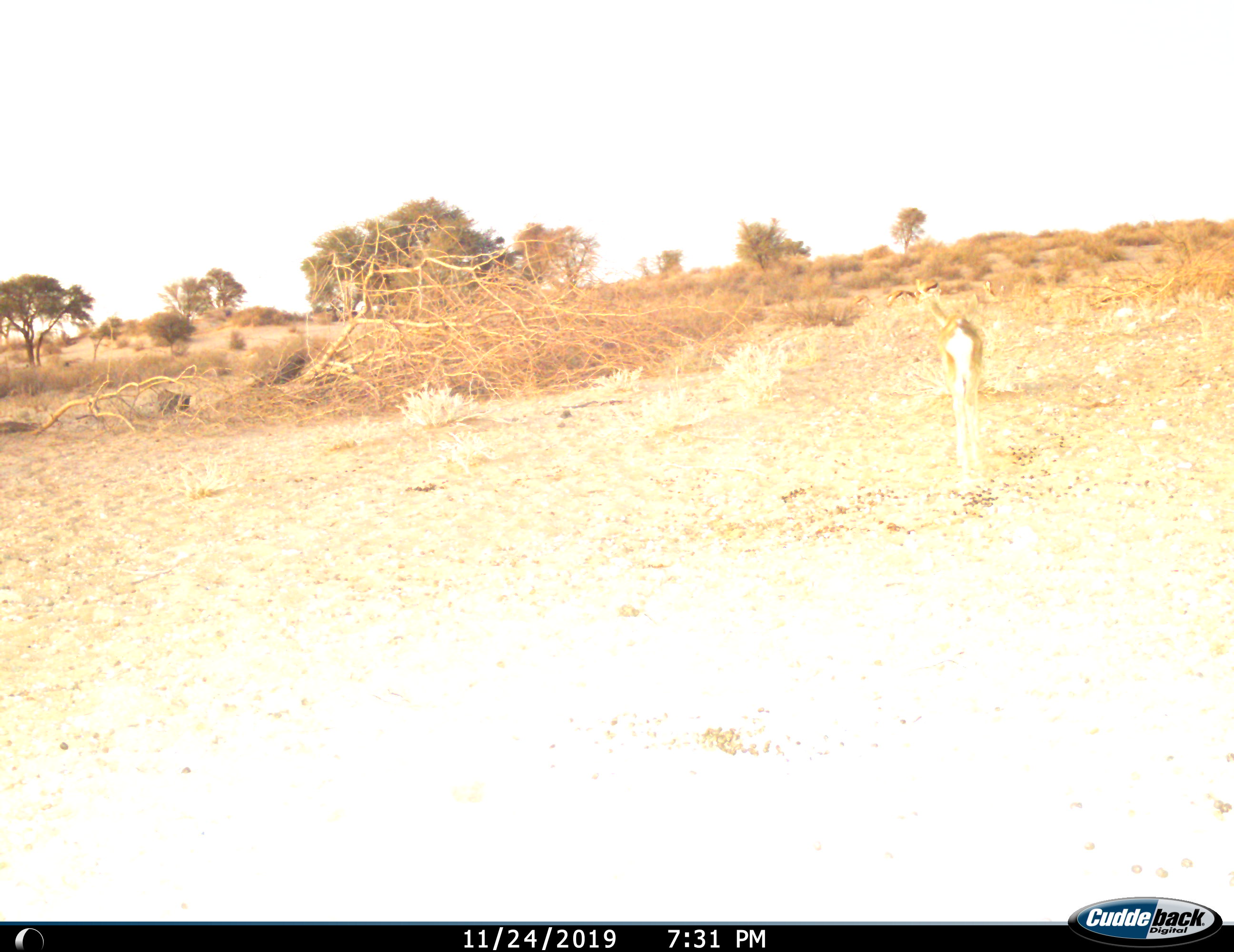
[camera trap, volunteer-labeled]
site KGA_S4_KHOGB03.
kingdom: Animalia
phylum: Chordata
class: Mammalia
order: Artiodactyla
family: Bovidae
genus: Antidorcas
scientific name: Antidorcas marsupialis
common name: springbok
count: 1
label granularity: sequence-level